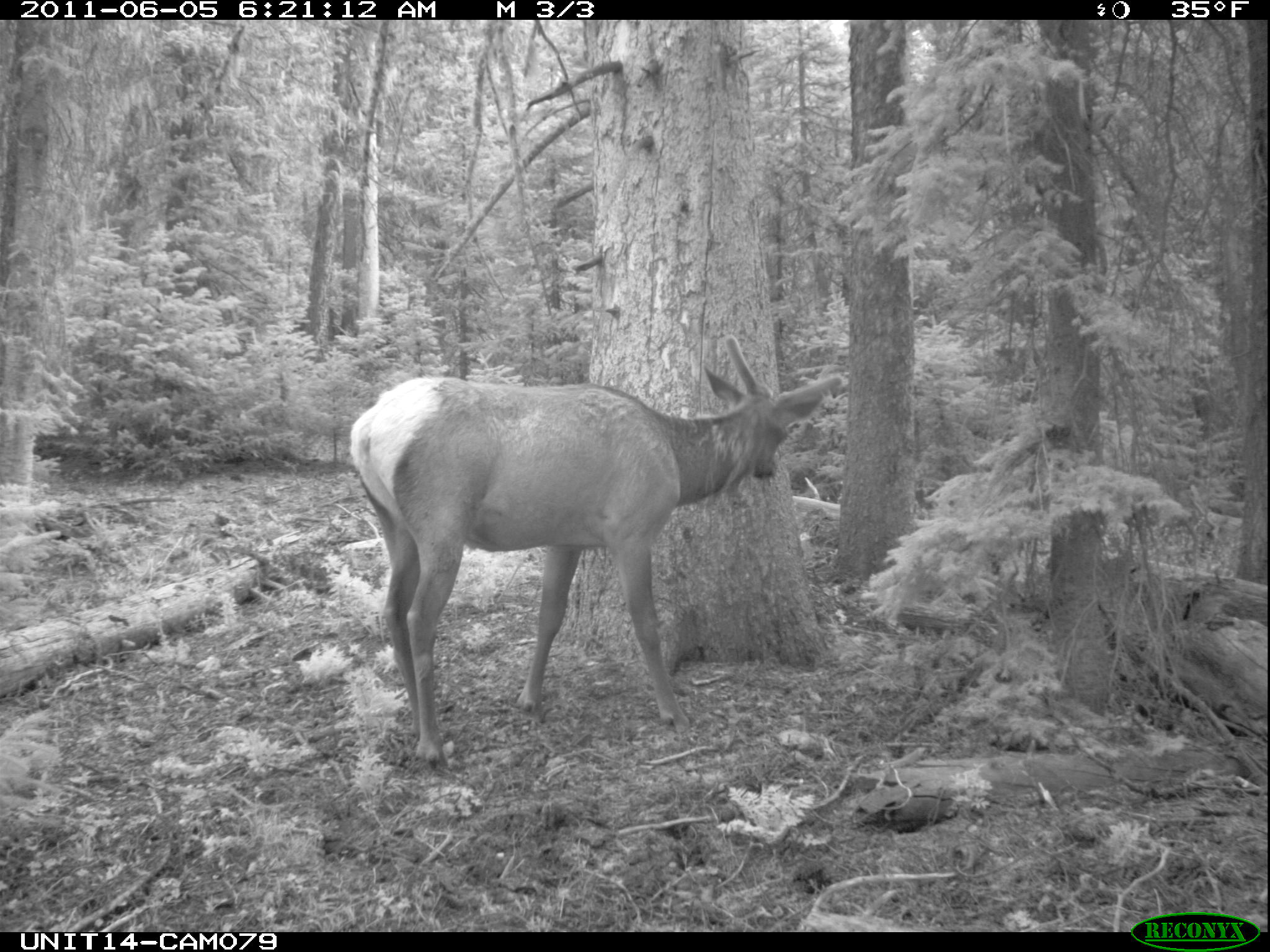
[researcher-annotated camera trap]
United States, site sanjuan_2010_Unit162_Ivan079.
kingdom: Animalia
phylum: Chordata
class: Mammalia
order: Artiodactyla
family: Cervidae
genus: Cervus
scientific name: Cervus elaphus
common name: red deer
Cervus elaphus (red deer).